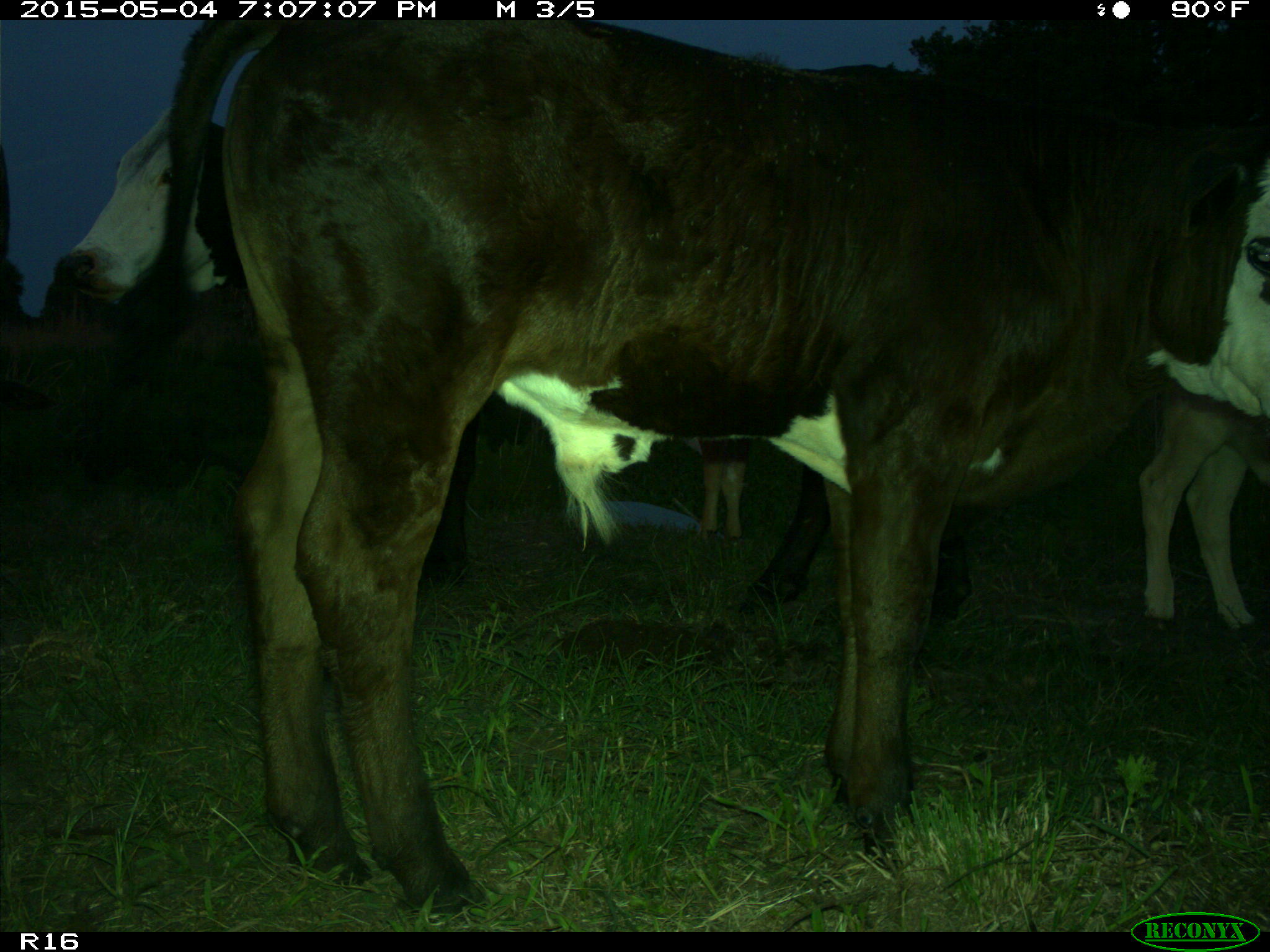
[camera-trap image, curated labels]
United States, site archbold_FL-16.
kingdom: Animalia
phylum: Chordata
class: Mammalia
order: Artiodactyla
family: Bovidae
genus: Bos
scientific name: Bos taurus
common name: domestic cow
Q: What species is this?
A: Bos taurus (domestic cow).